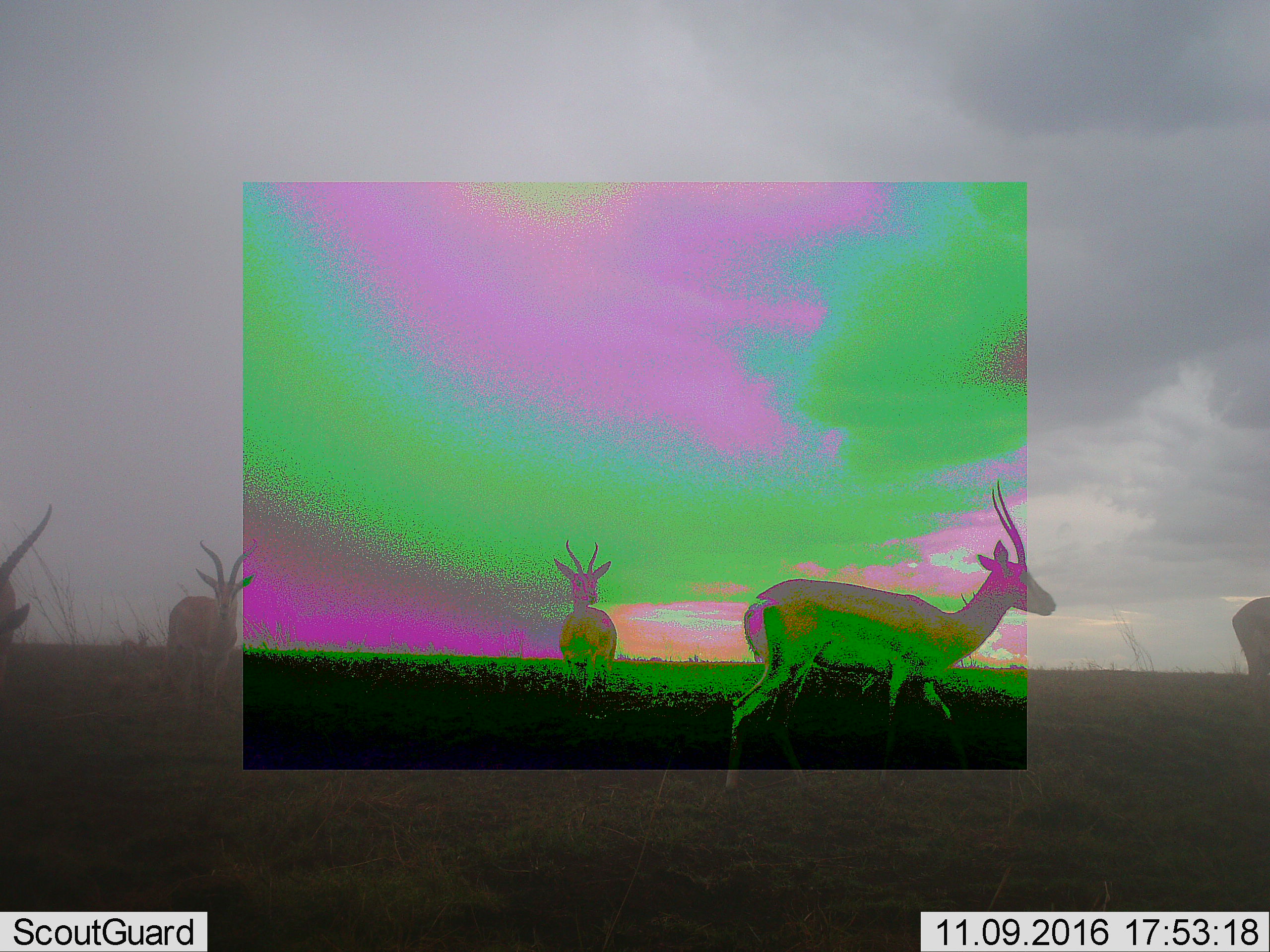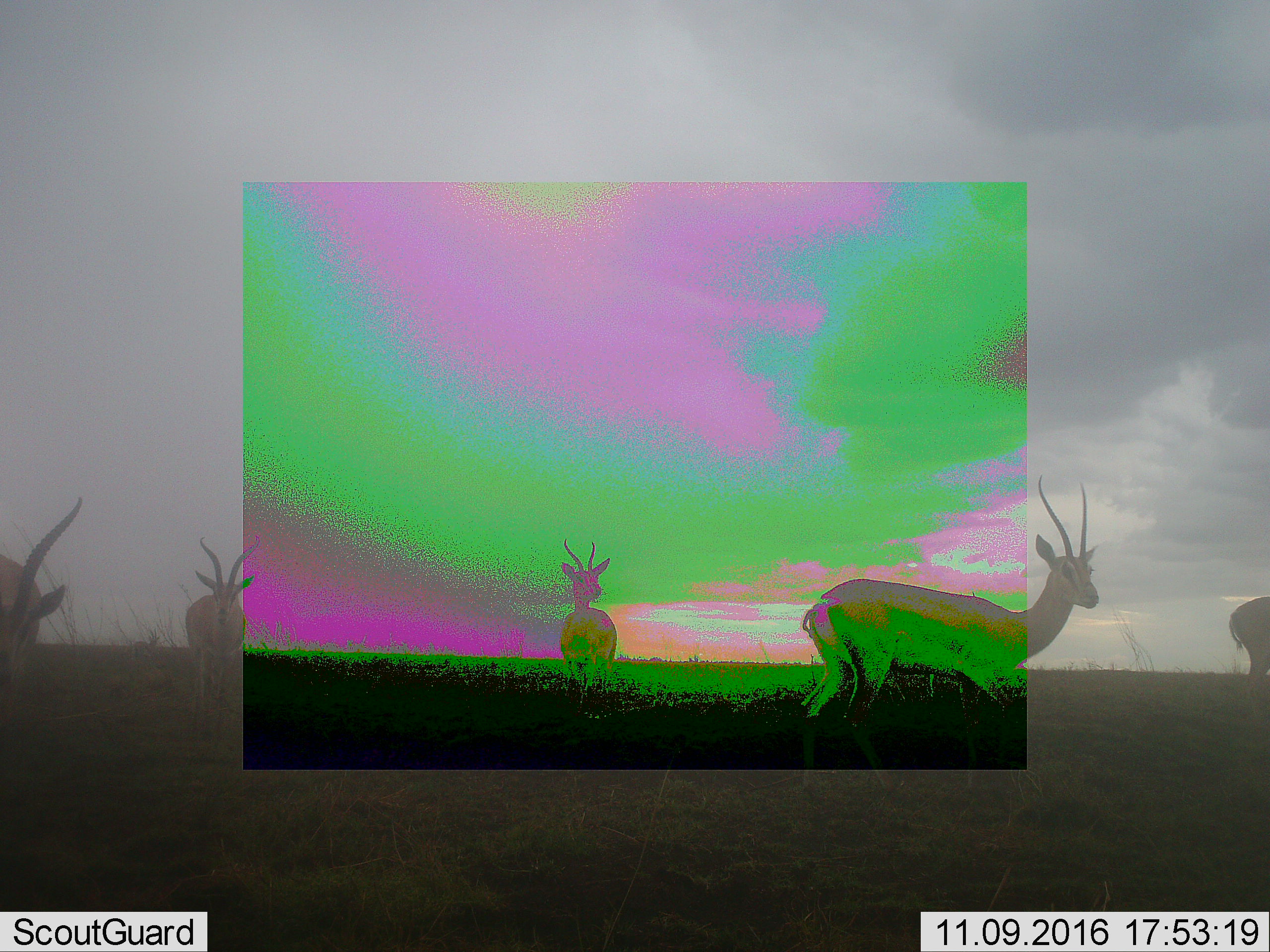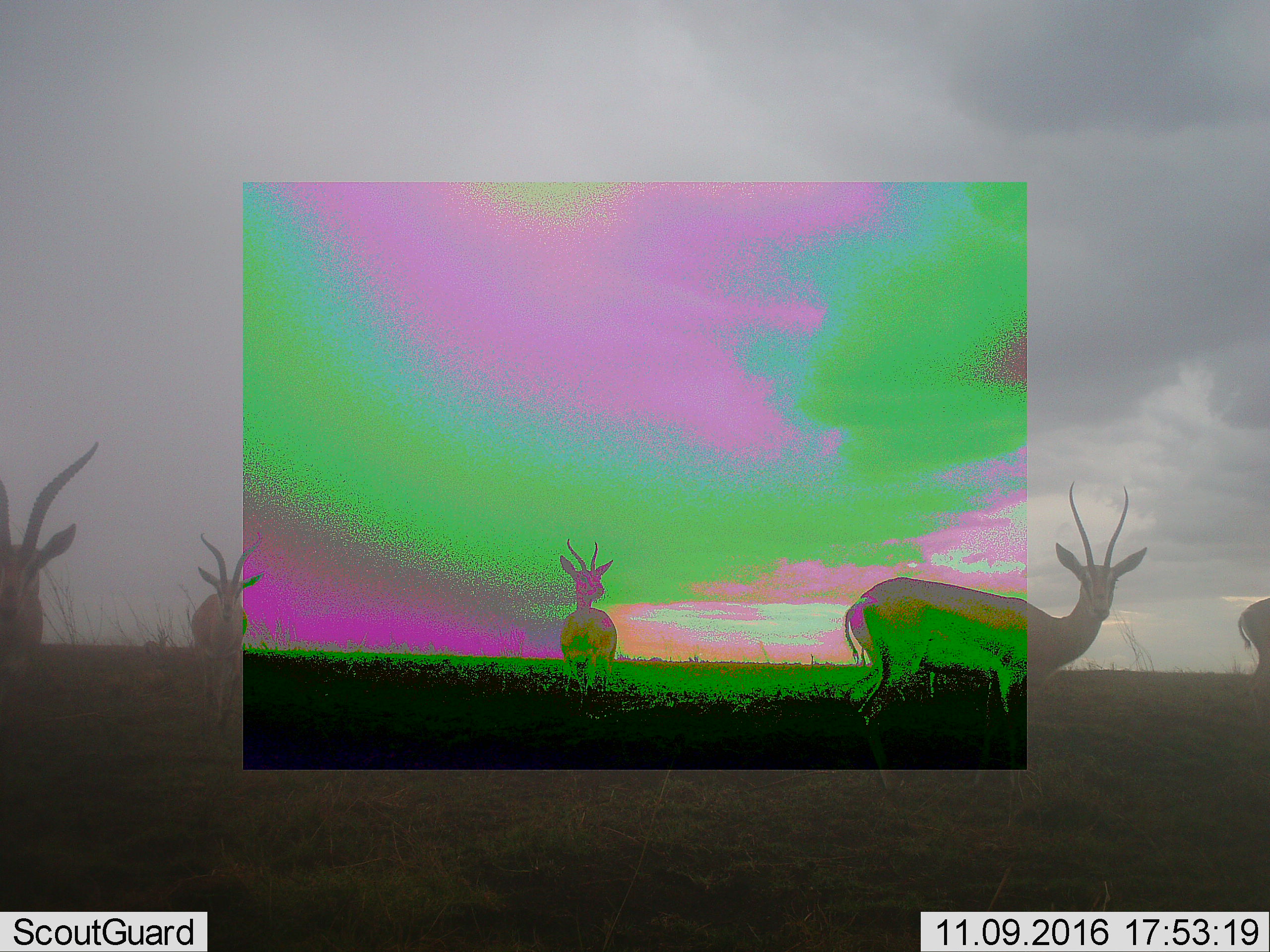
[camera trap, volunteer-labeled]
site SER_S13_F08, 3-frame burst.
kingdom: Animalia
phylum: Chordata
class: Mammalia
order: Artiodactyla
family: Bovidae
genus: Nanger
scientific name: Nanger granti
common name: grant's gazelle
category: gazellegrants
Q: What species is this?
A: Gazellegrants (grant's gazelle) (Nanger granti).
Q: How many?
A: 5.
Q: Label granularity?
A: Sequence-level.